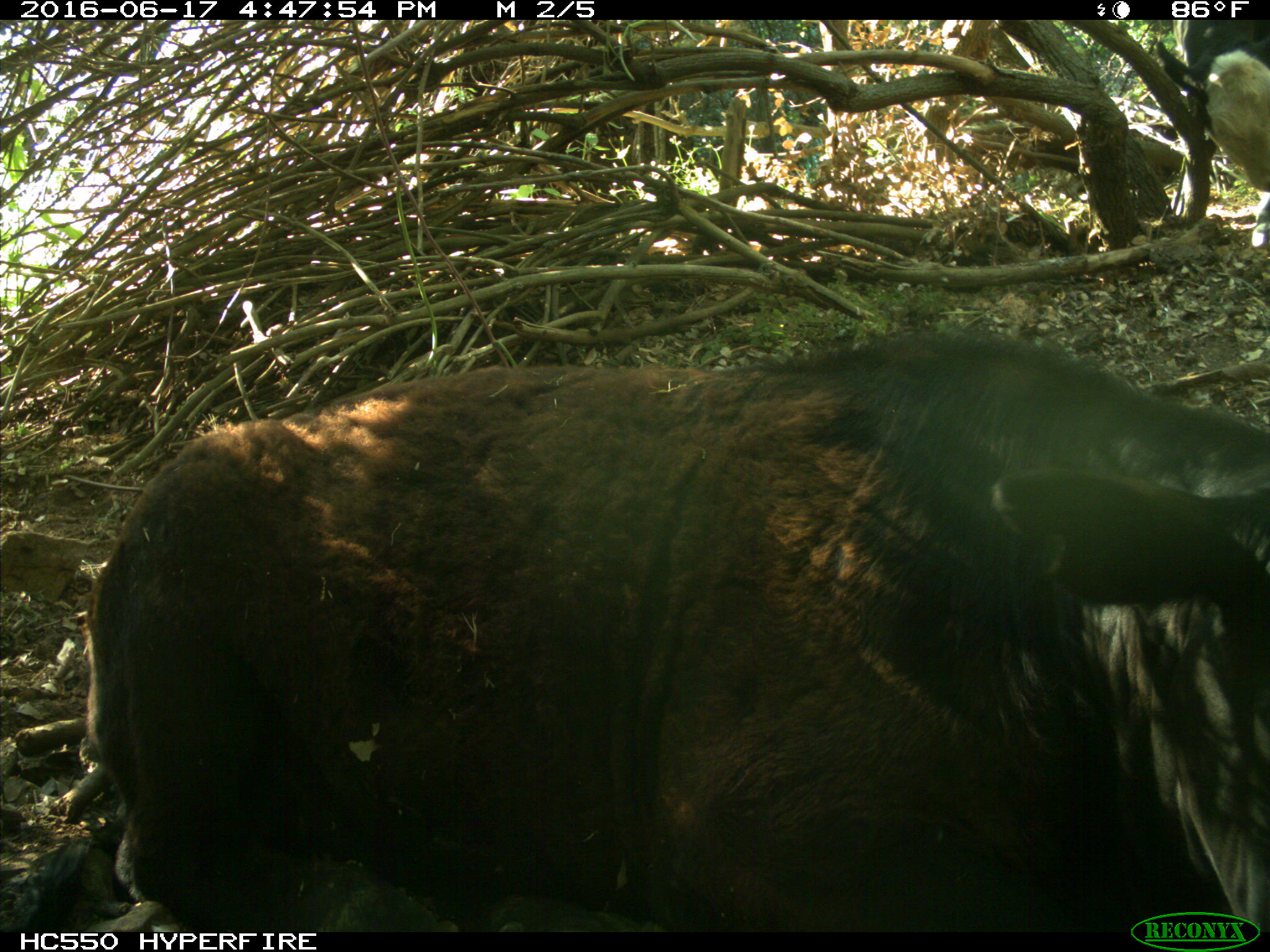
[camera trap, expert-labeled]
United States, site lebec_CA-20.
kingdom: Animalia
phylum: Chordata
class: Mammalia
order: Artiodactyla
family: Bovidae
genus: Bos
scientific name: Bos taurus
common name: domestic cow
Bos taurus (domestic cow).